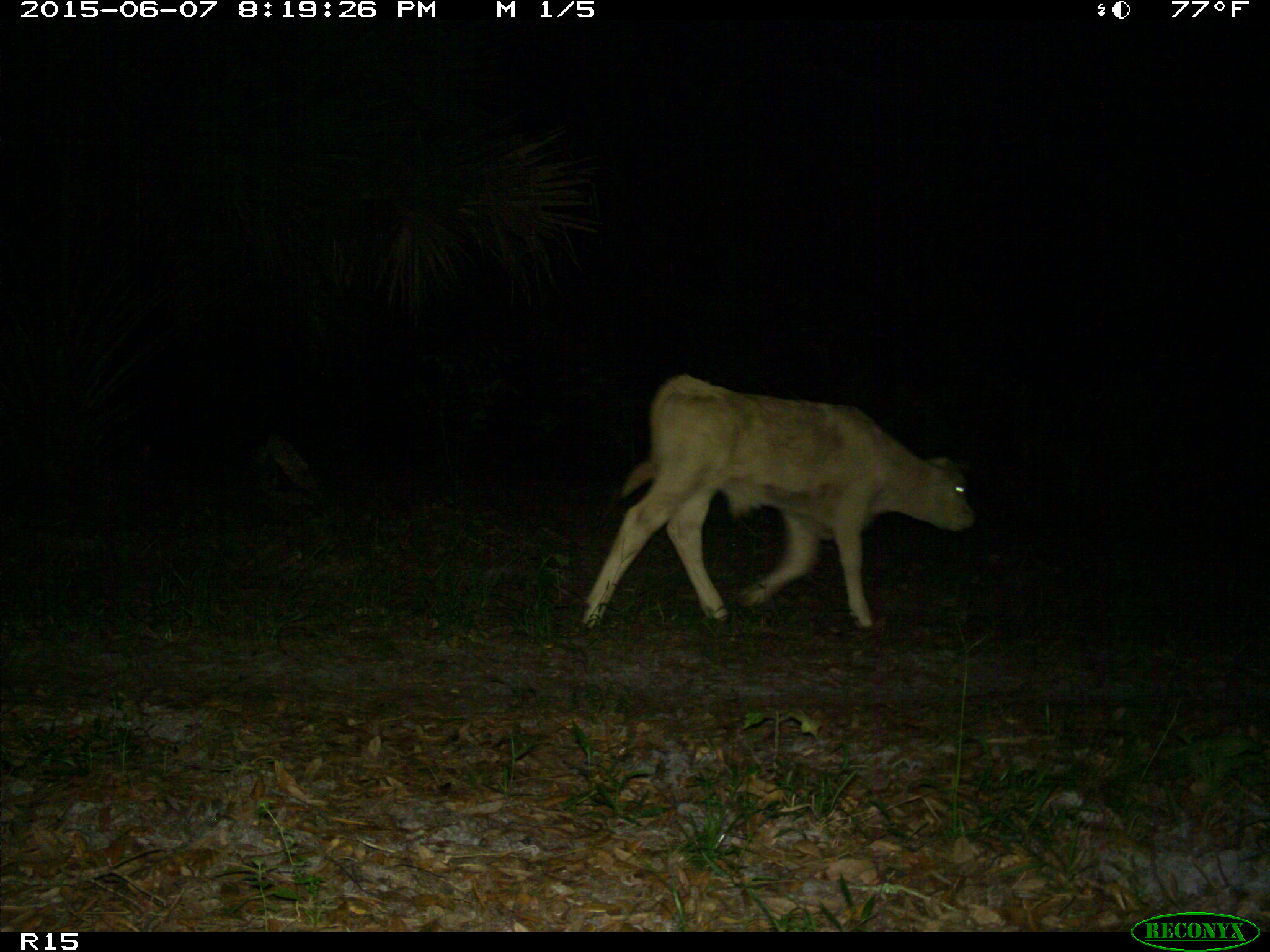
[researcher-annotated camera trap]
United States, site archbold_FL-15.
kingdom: Animalia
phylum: Chordata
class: Mammalia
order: Artiodactyla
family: Bovidae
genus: Bos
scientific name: Bos taurus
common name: domestic cow